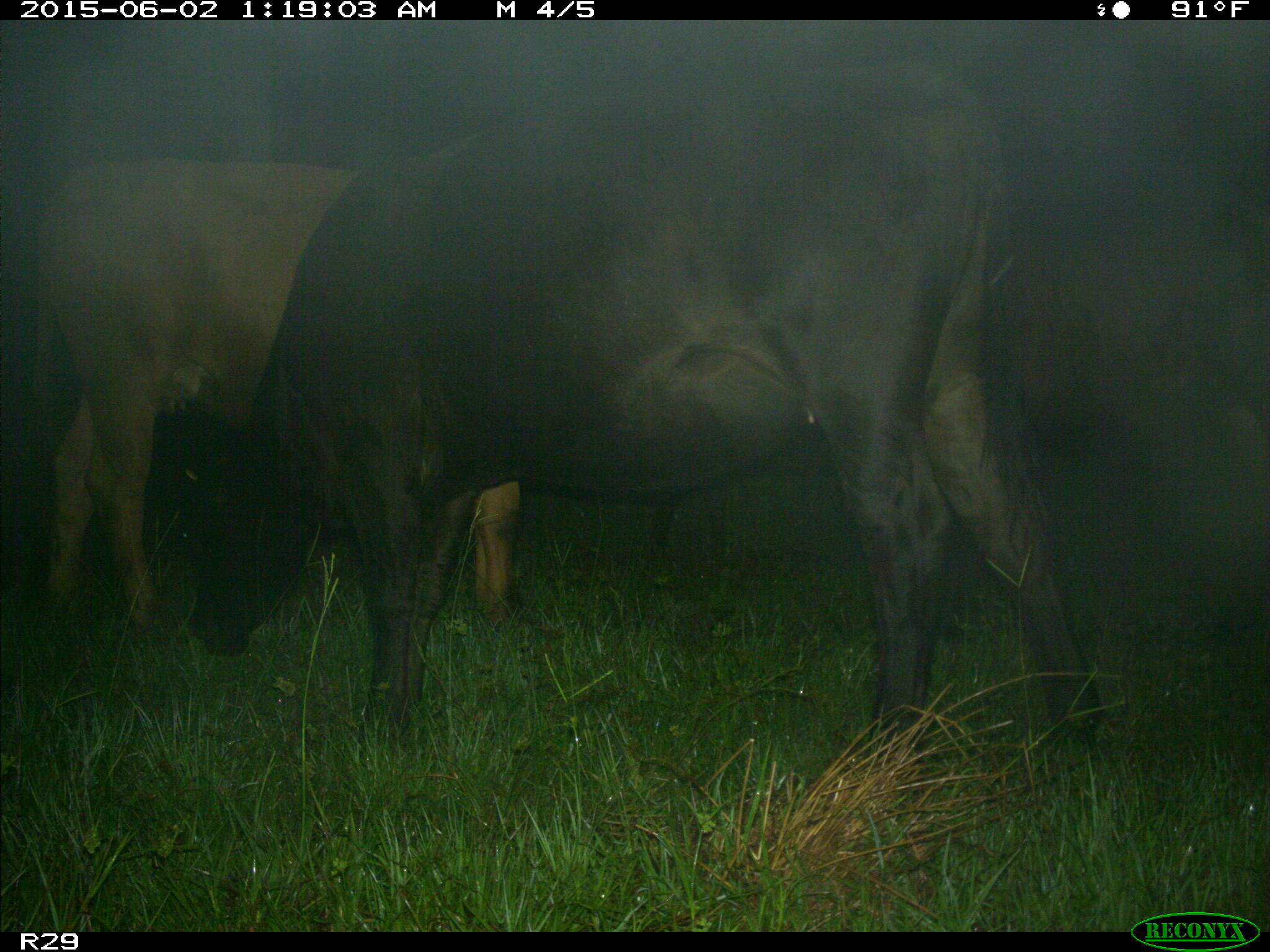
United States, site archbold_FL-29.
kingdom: Animalia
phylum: Chordata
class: Mammalia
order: Artiodactyla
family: Bovidae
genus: Bos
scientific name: Bos taurus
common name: domestic cow